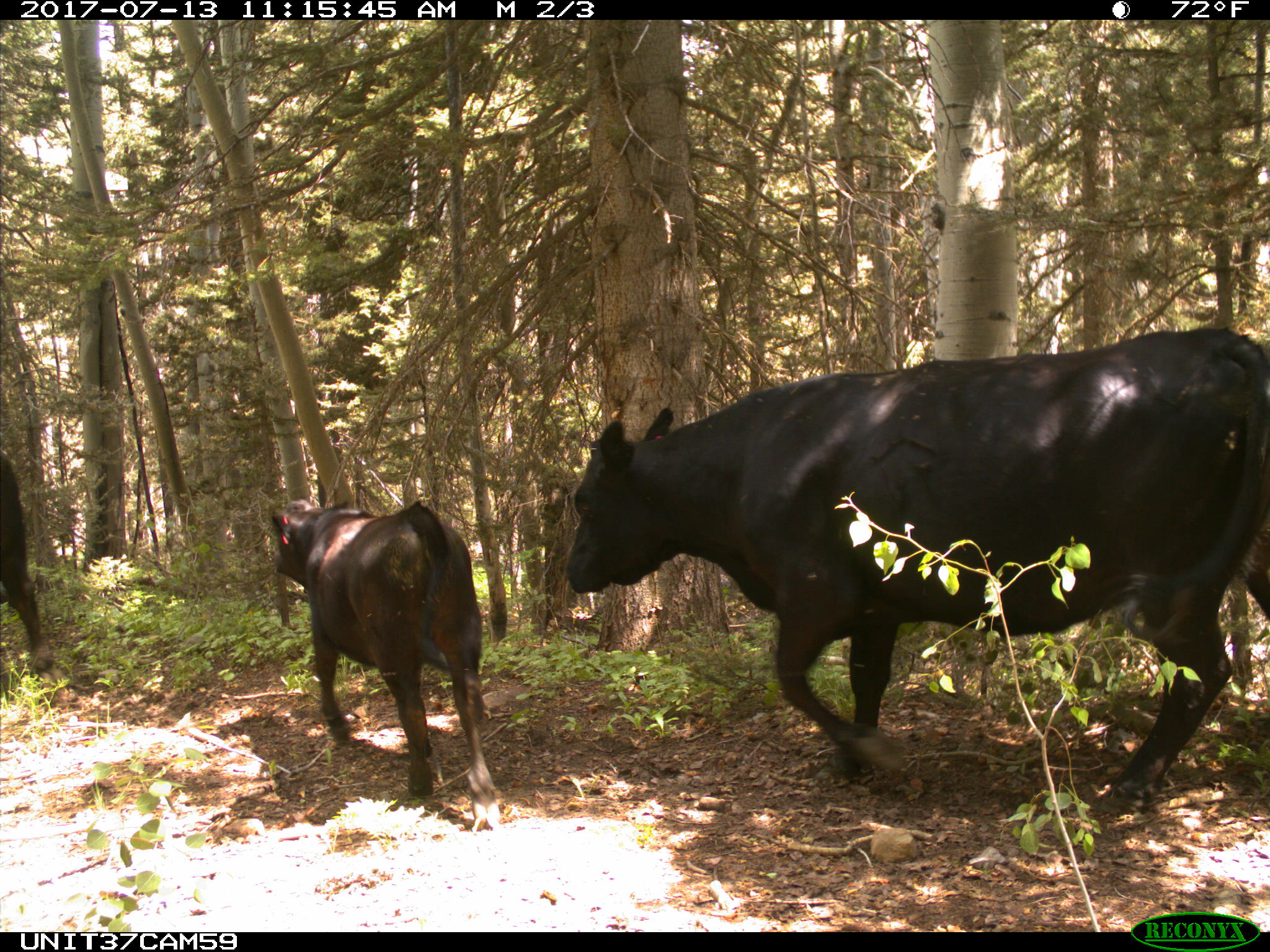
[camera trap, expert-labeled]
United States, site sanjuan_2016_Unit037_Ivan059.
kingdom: Animalia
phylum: Chordata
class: Mammalia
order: Artiodactyla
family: Bovidae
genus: Bos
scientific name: Bos taurus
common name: domestic cow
Bos taurus (domestic cow).